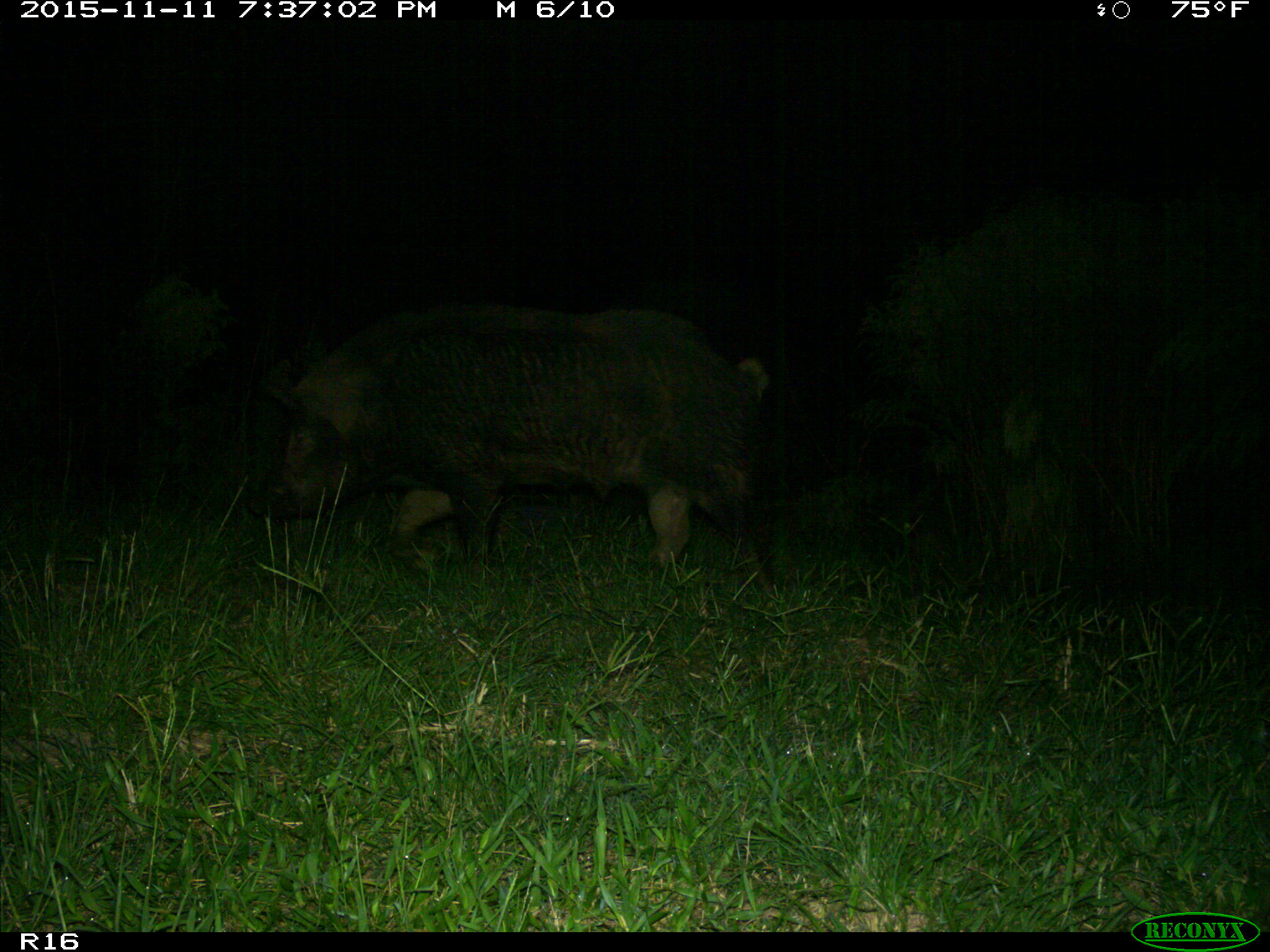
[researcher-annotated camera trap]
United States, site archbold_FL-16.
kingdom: Animalia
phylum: Chordata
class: Mammalia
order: Artiodactyla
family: Suidae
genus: Sus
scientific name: Sus scrofa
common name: wild boar